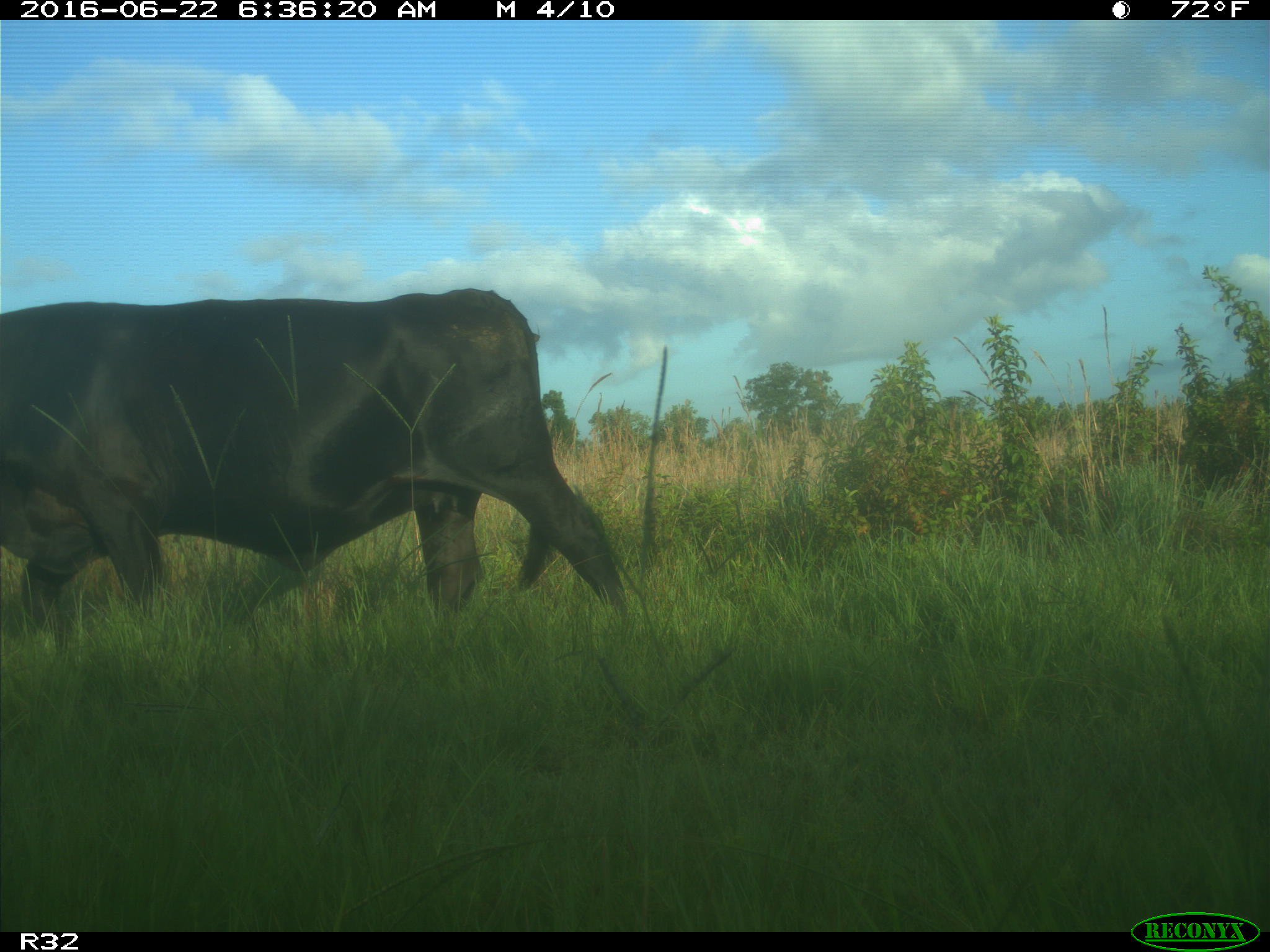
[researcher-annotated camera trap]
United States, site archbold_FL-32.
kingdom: Animalia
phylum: Chordata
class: Mammalia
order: Artiodactyla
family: Bovidae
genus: Bos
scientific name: Bos taurus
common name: domestic cow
Bos taurus (domestic cow).